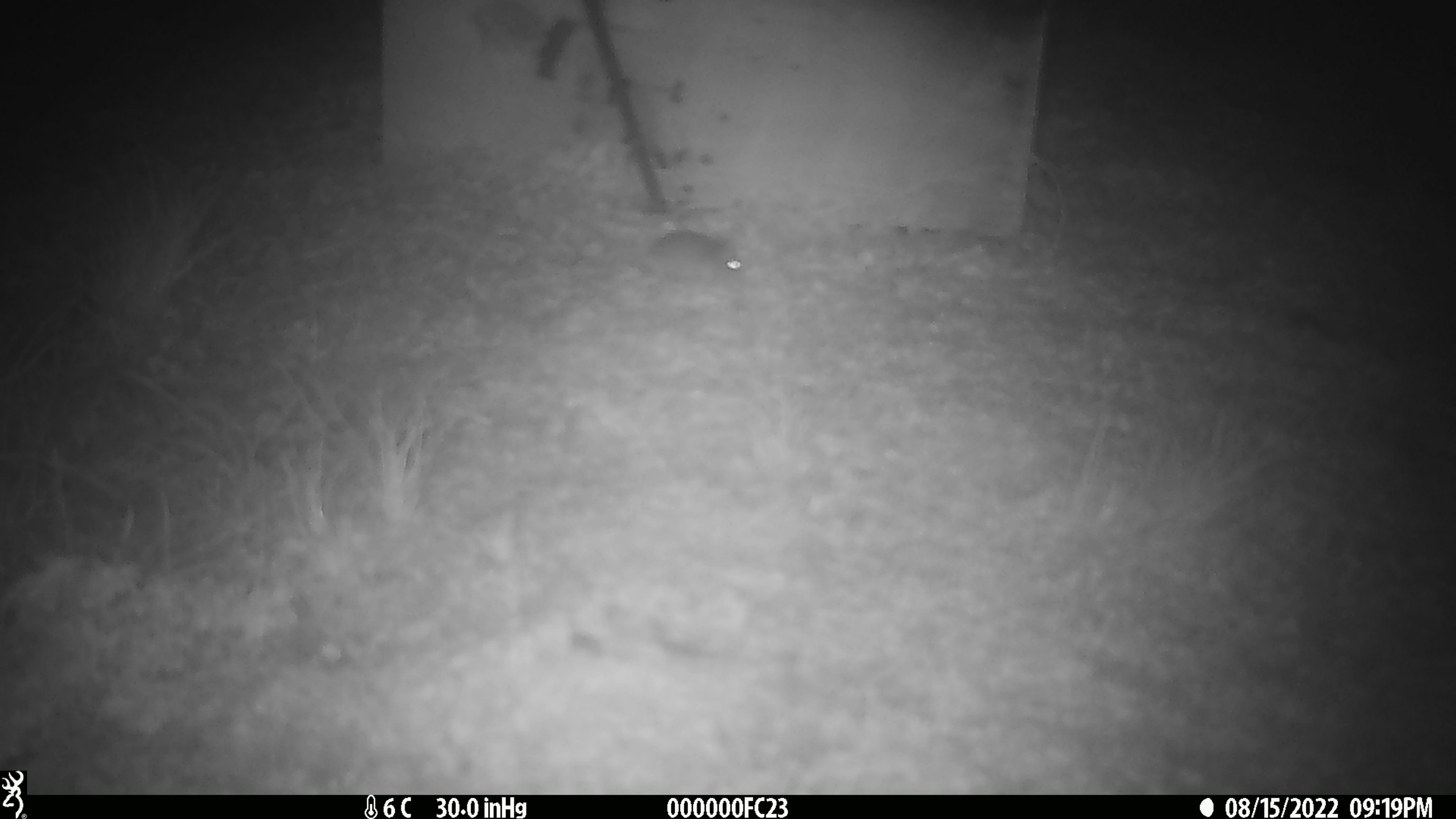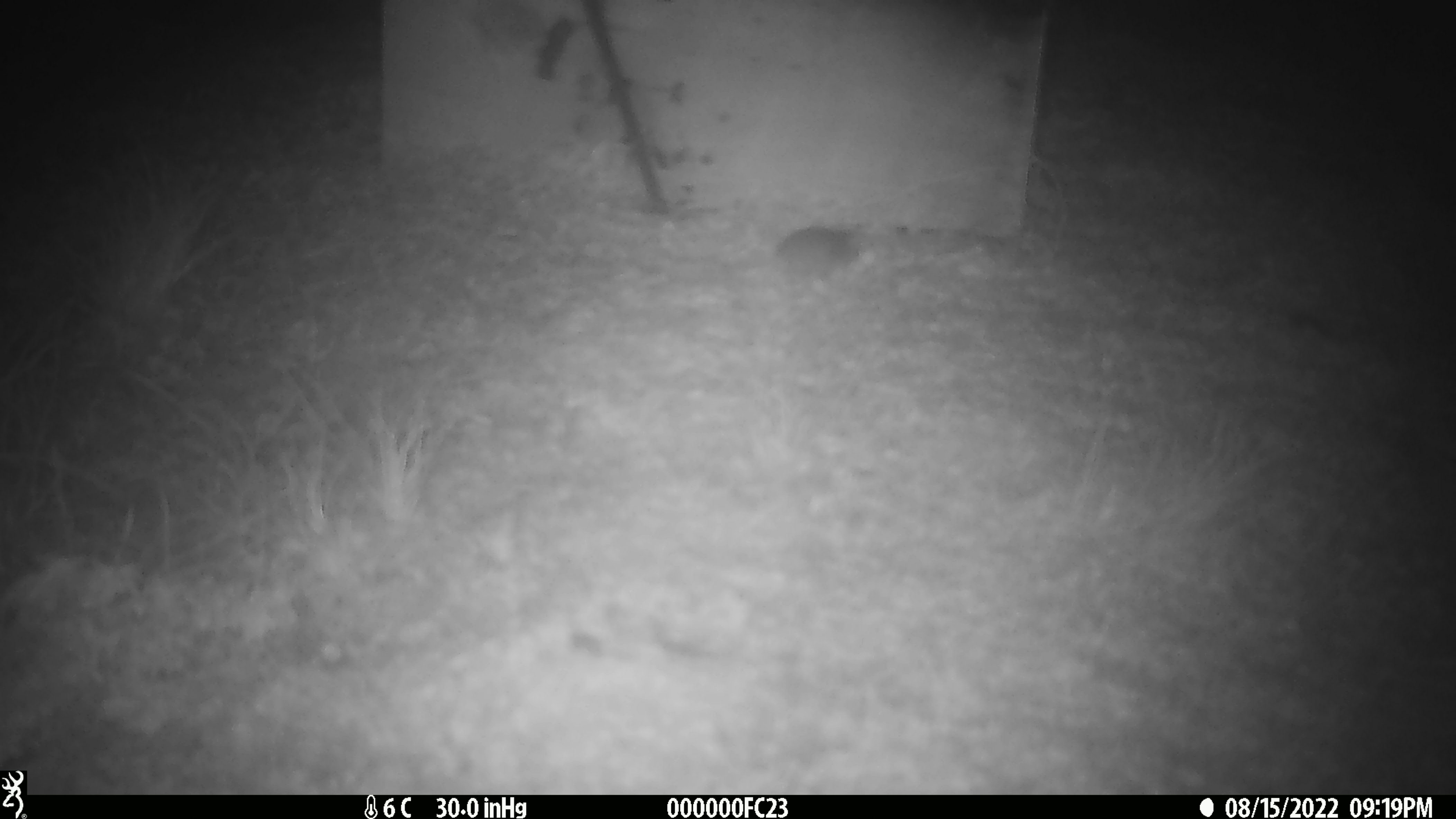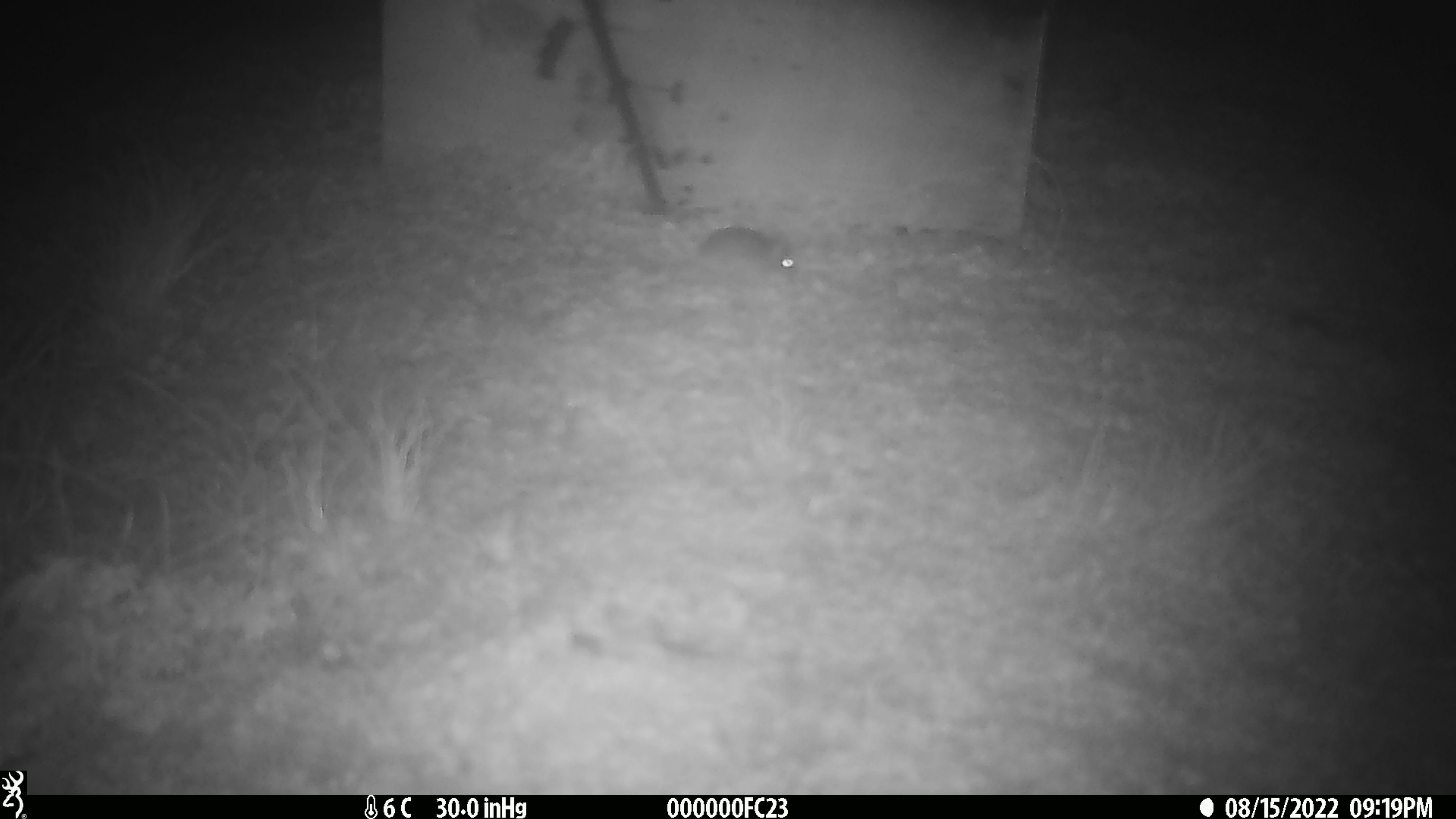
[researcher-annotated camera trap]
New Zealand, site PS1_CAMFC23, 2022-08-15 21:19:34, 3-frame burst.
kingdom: Animalia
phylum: Chordata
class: Mammalia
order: Rodentia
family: Muridae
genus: Mus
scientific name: Mus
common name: mouse